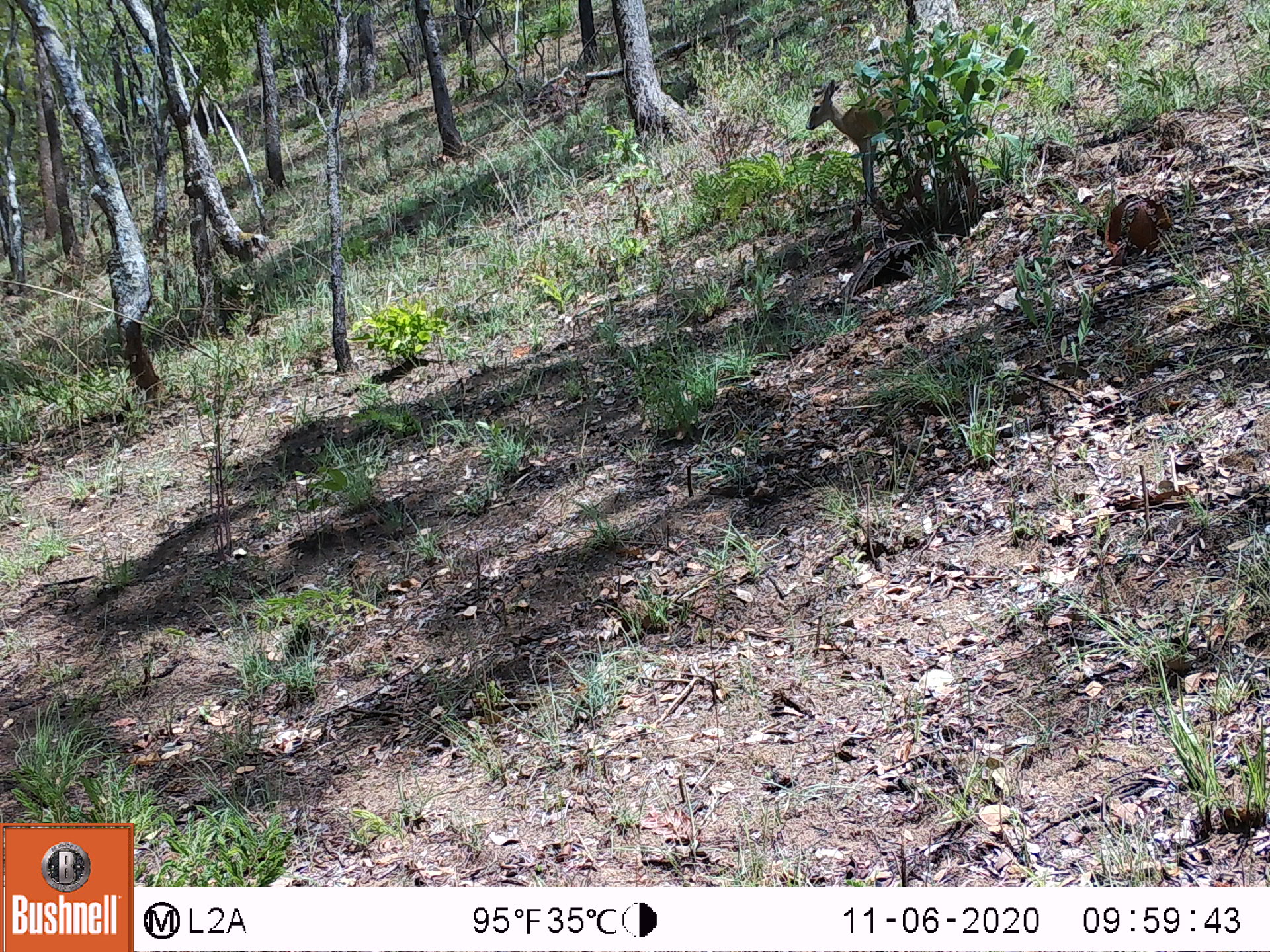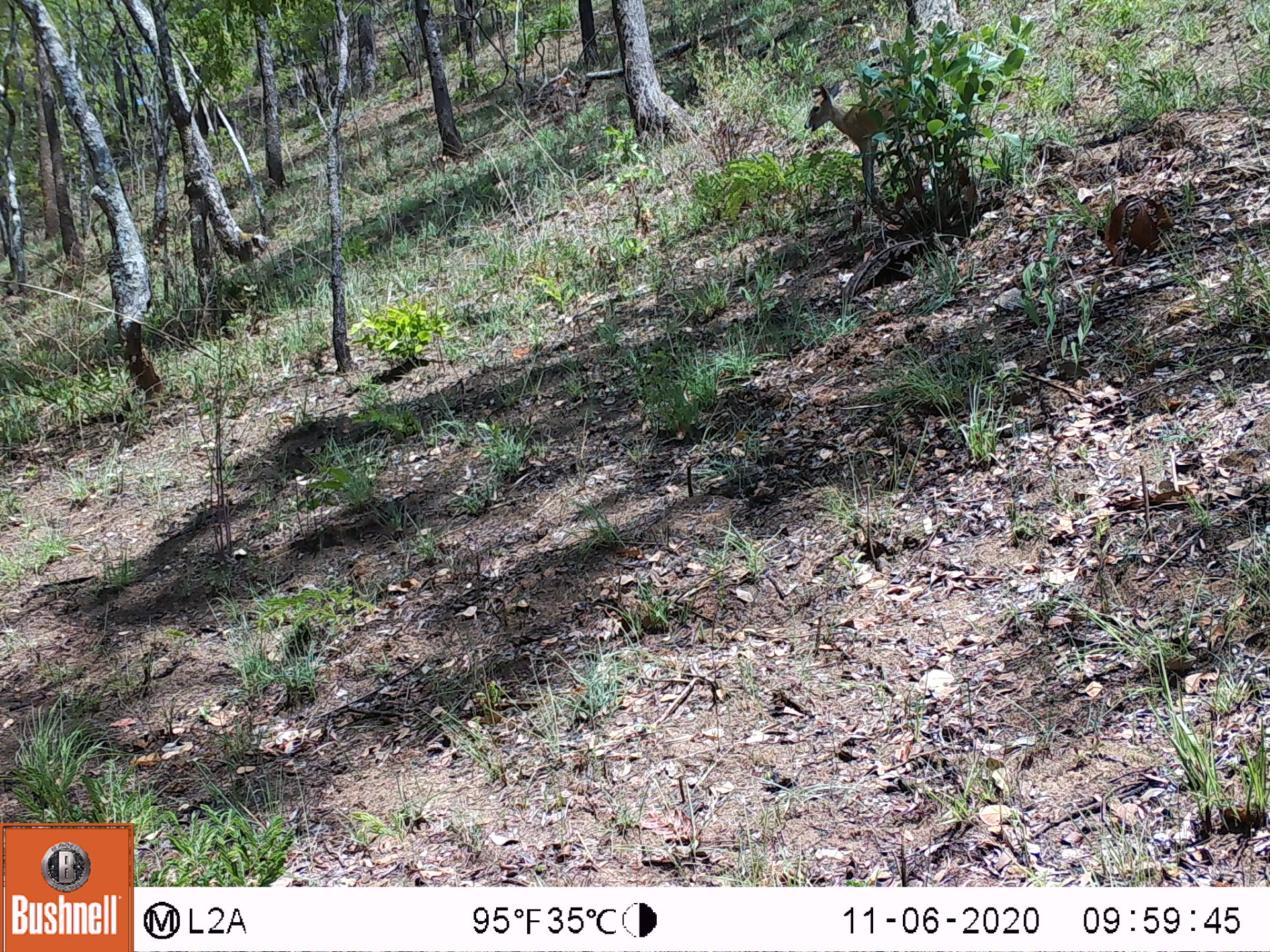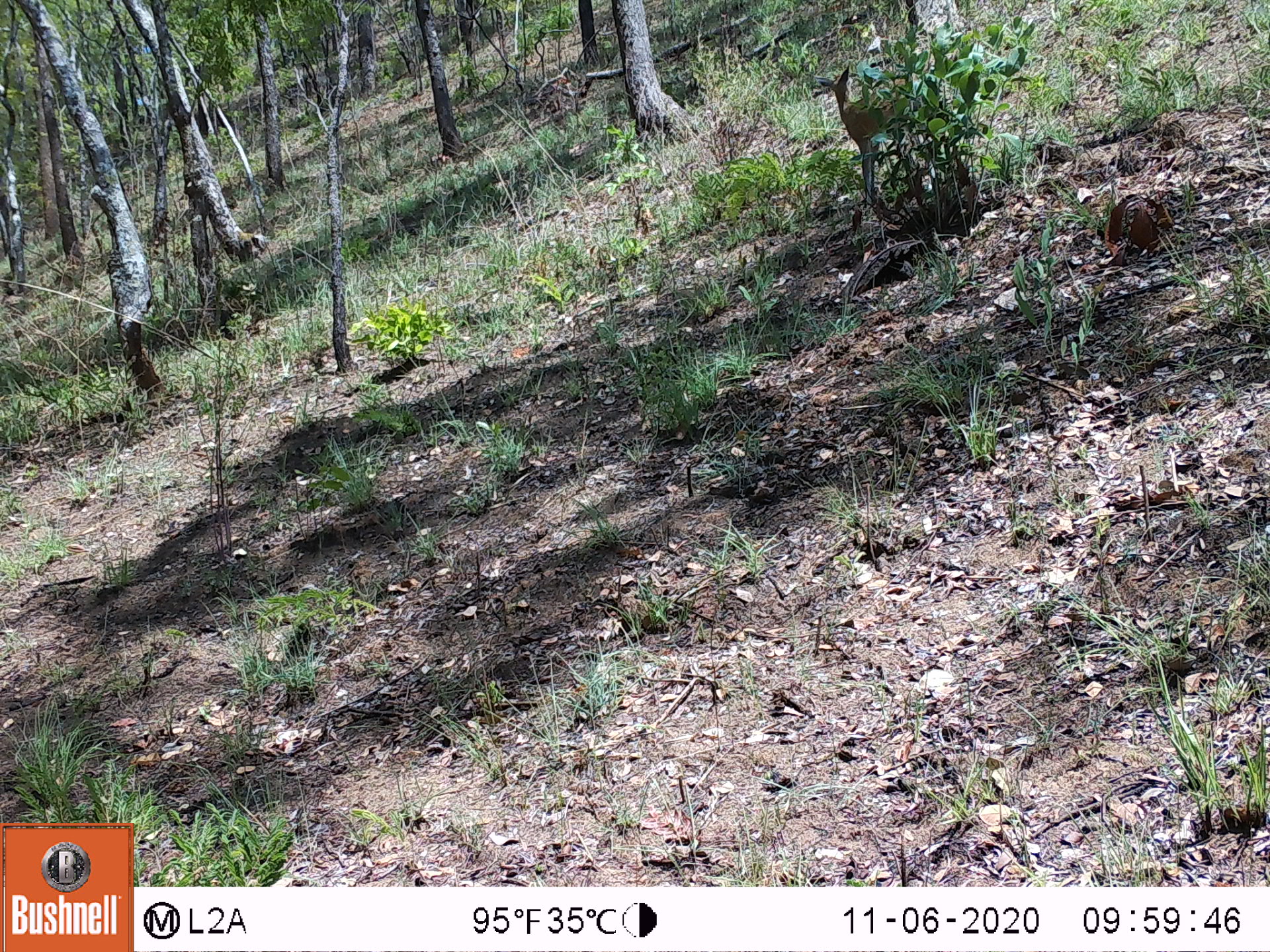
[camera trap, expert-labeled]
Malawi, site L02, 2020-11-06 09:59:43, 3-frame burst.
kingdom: Animalia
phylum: Chordata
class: Mammalia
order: Artiodactyla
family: Bovidae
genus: Sylvicapra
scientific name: Sylvicapra grimmia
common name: common duiker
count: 1